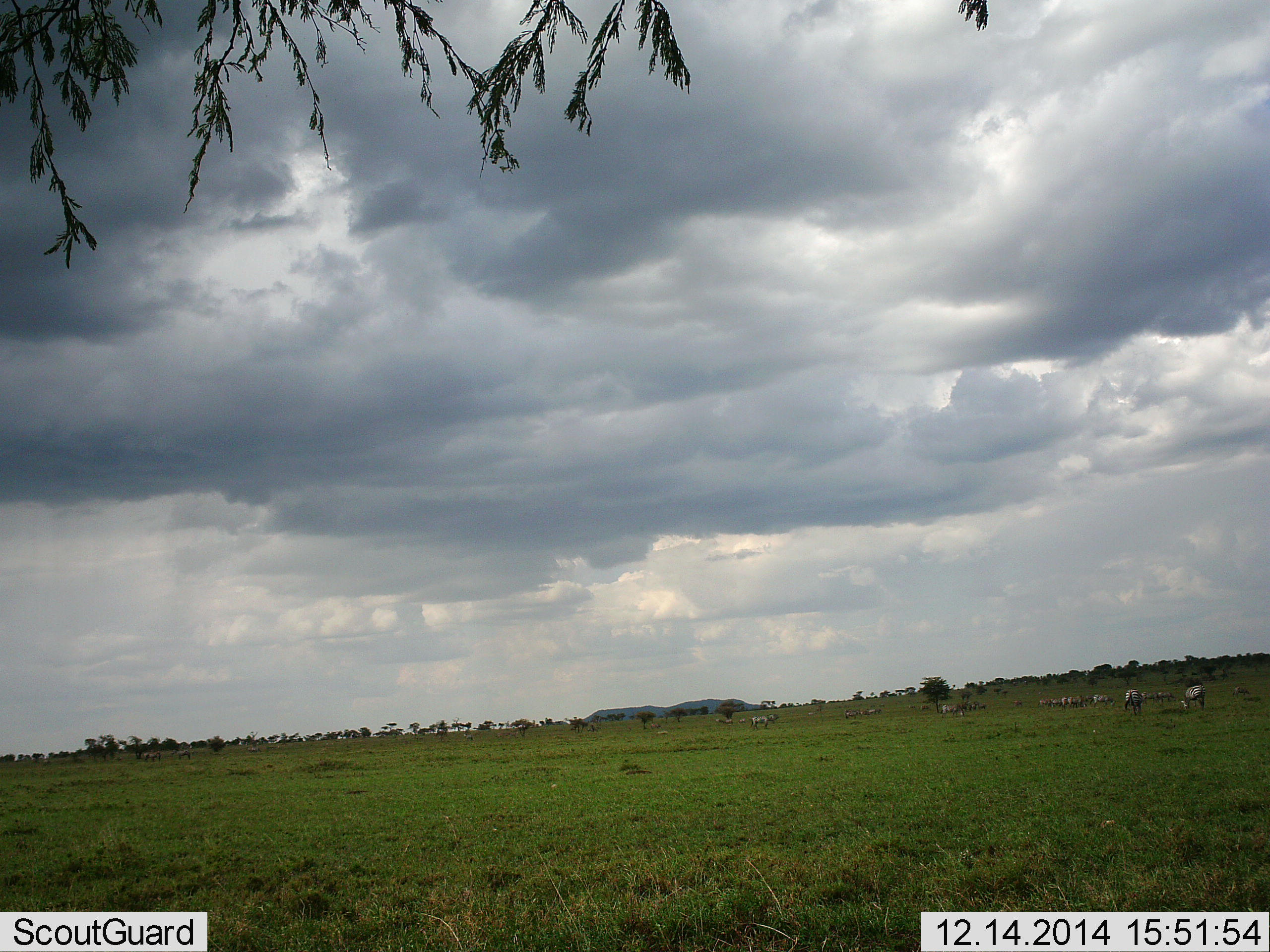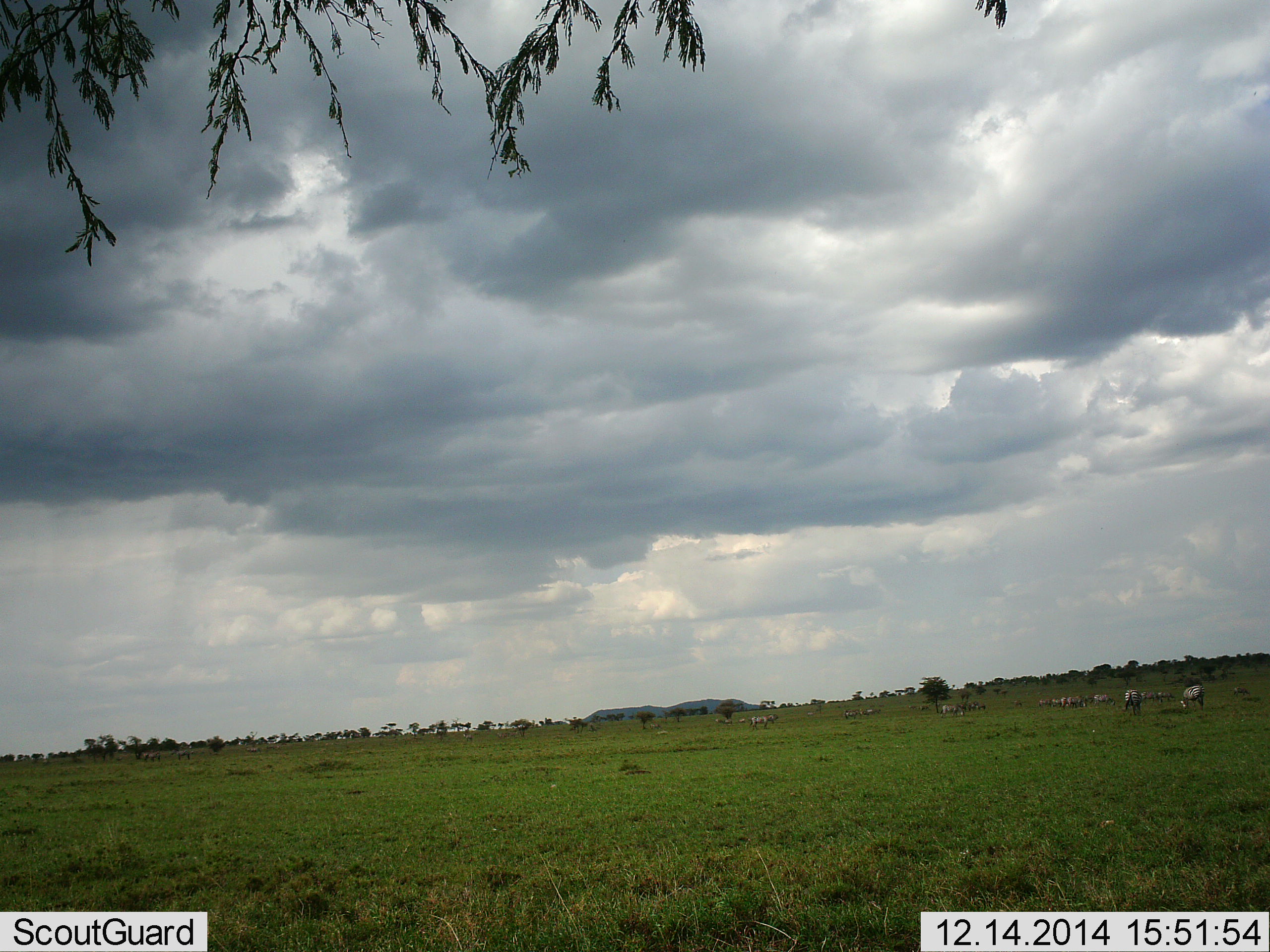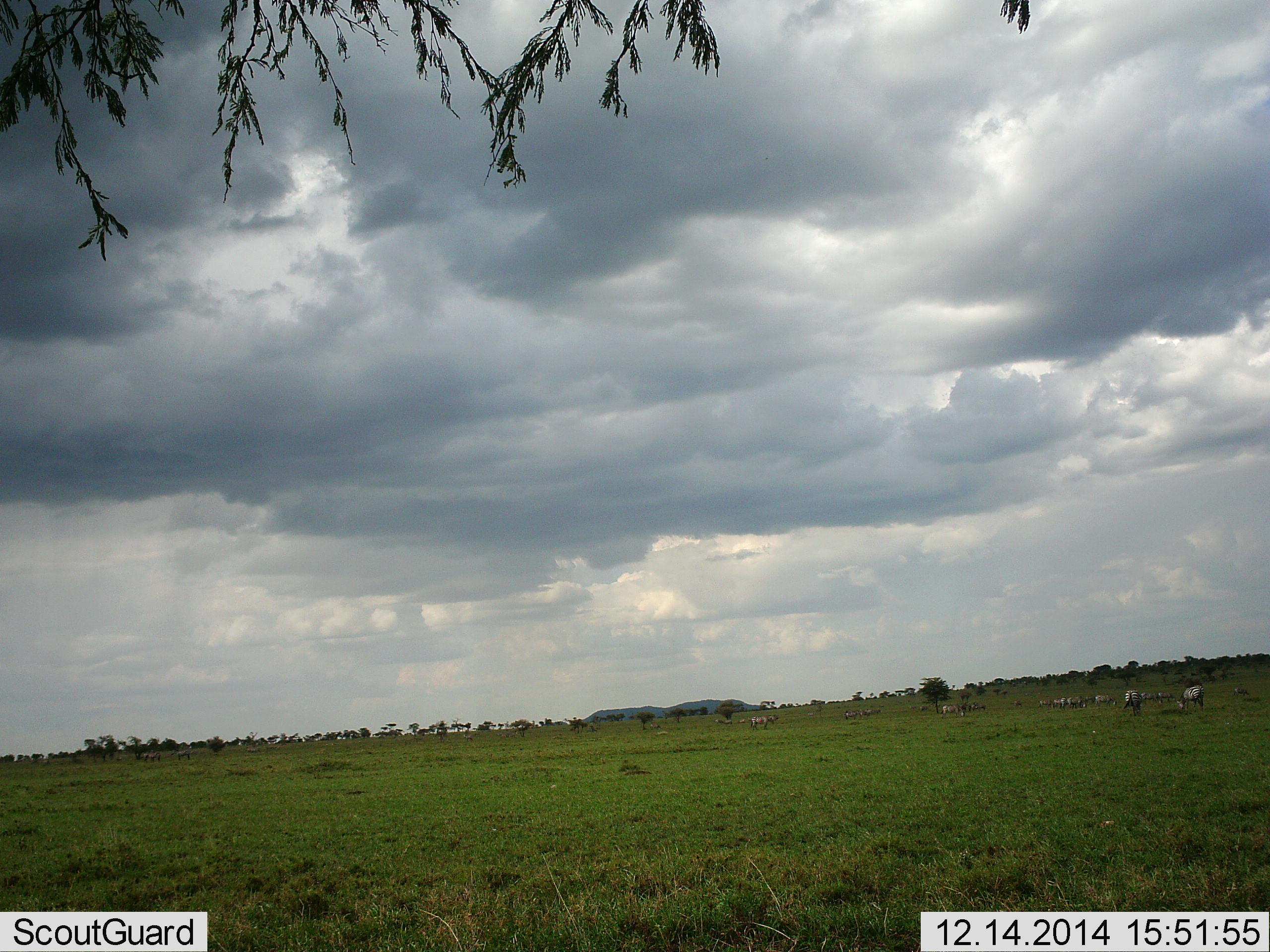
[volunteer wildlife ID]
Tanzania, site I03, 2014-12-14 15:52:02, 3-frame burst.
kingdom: Animalia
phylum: Chordata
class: Mammalia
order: Perissodactyla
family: Equidae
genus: Equus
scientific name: Equus quagga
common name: plains zebra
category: zebra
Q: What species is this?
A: Zebra (plains zebra) (Equus quagga).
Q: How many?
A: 11-50.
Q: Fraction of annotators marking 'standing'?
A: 20%.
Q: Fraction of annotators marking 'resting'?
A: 0%.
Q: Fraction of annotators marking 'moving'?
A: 10%.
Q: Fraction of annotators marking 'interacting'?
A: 10%.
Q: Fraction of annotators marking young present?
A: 0%.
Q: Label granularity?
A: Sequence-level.